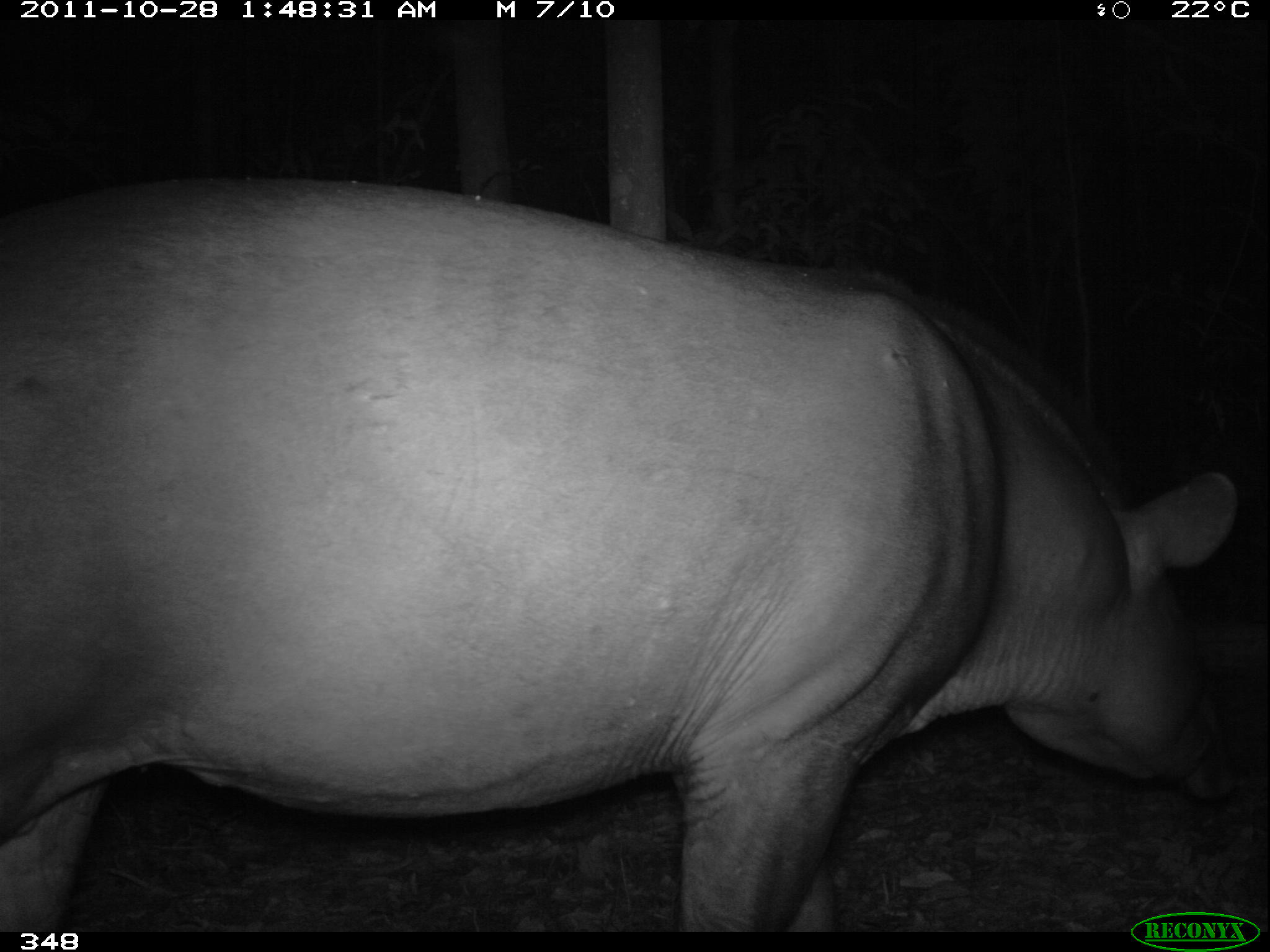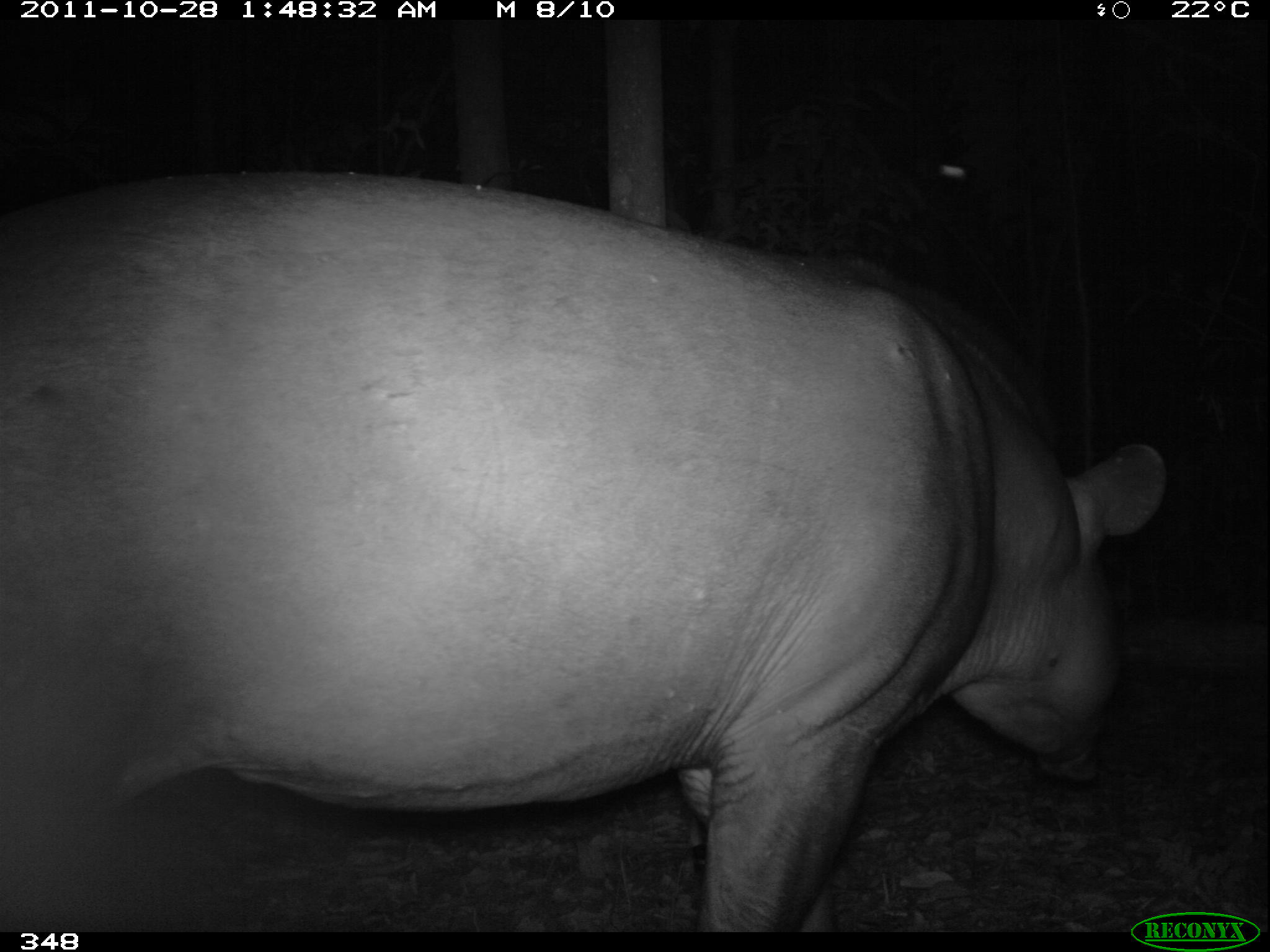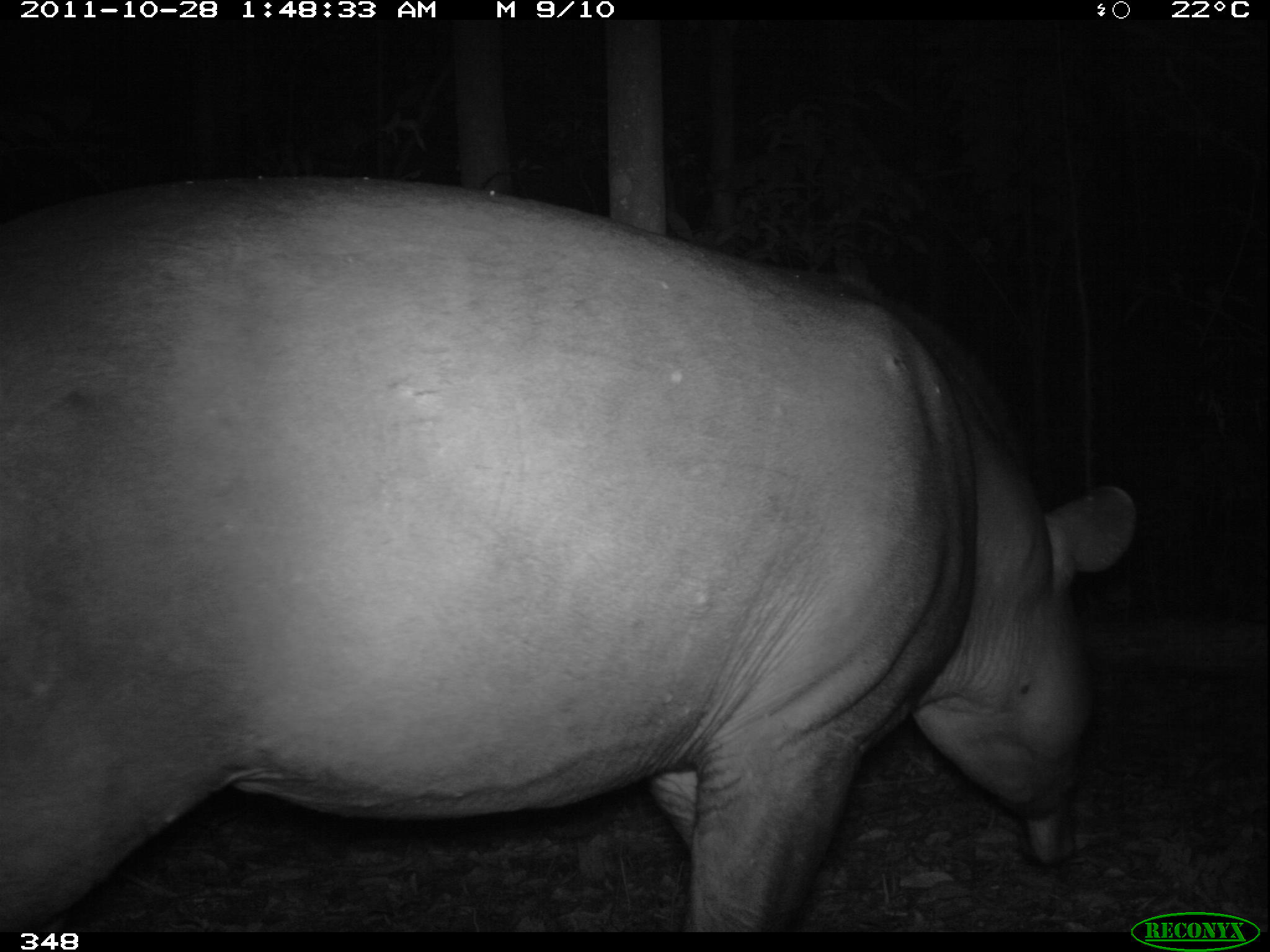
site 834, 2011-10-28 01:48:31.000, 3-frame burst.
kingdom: Animalia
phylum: Chordata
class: Mammalia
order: Perissodactyla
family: Tapiridae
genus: Tapirus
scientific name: Tapirus terrestris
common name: south american tapir